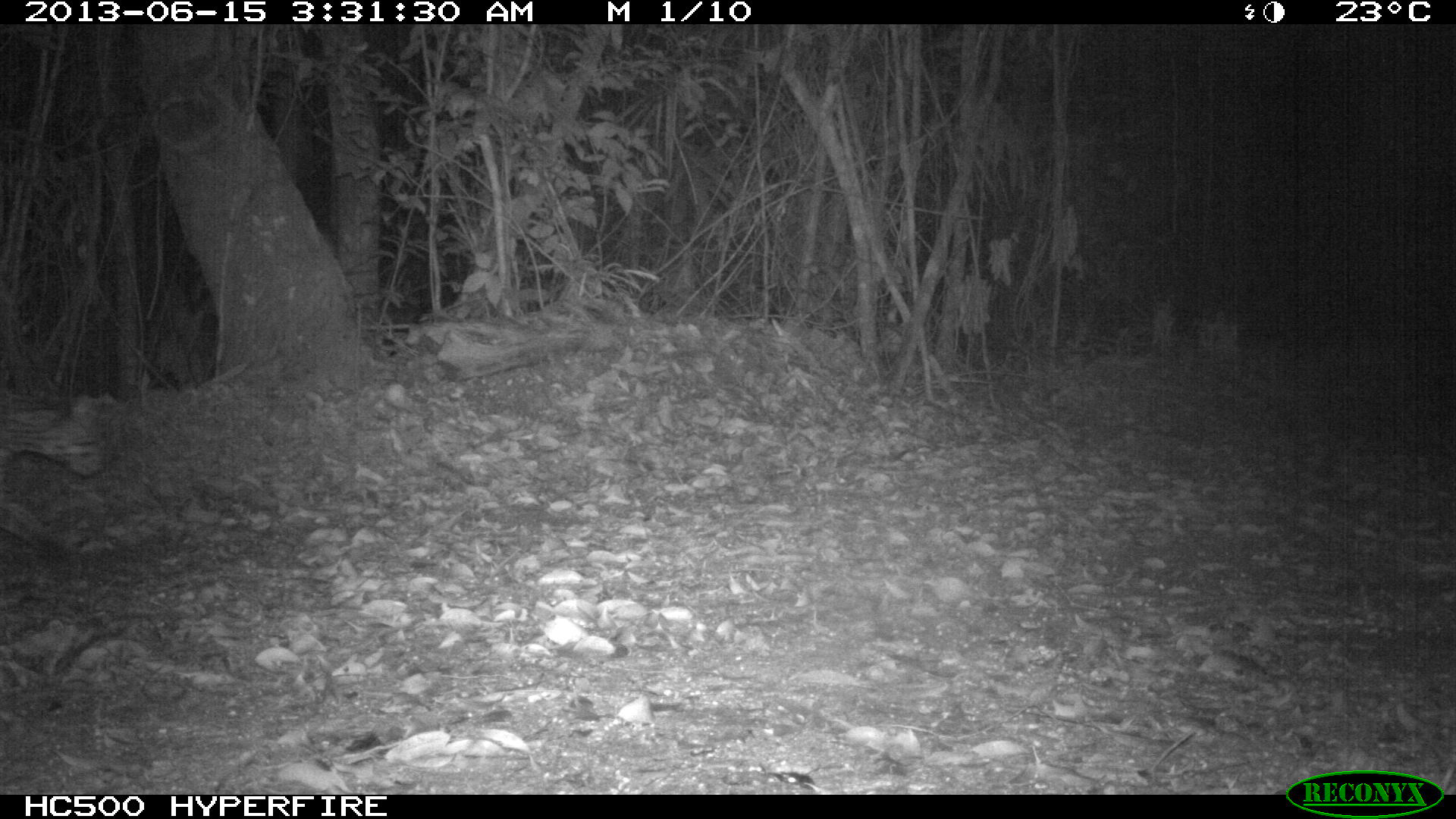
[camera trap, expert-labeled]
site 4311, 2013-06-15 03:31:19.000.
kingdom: Animalia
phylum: Chordata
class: Mammalia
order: Carnivora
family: Felidae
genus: Leopardus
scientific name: Leopardus pardalis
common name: ocelot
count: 1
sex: male